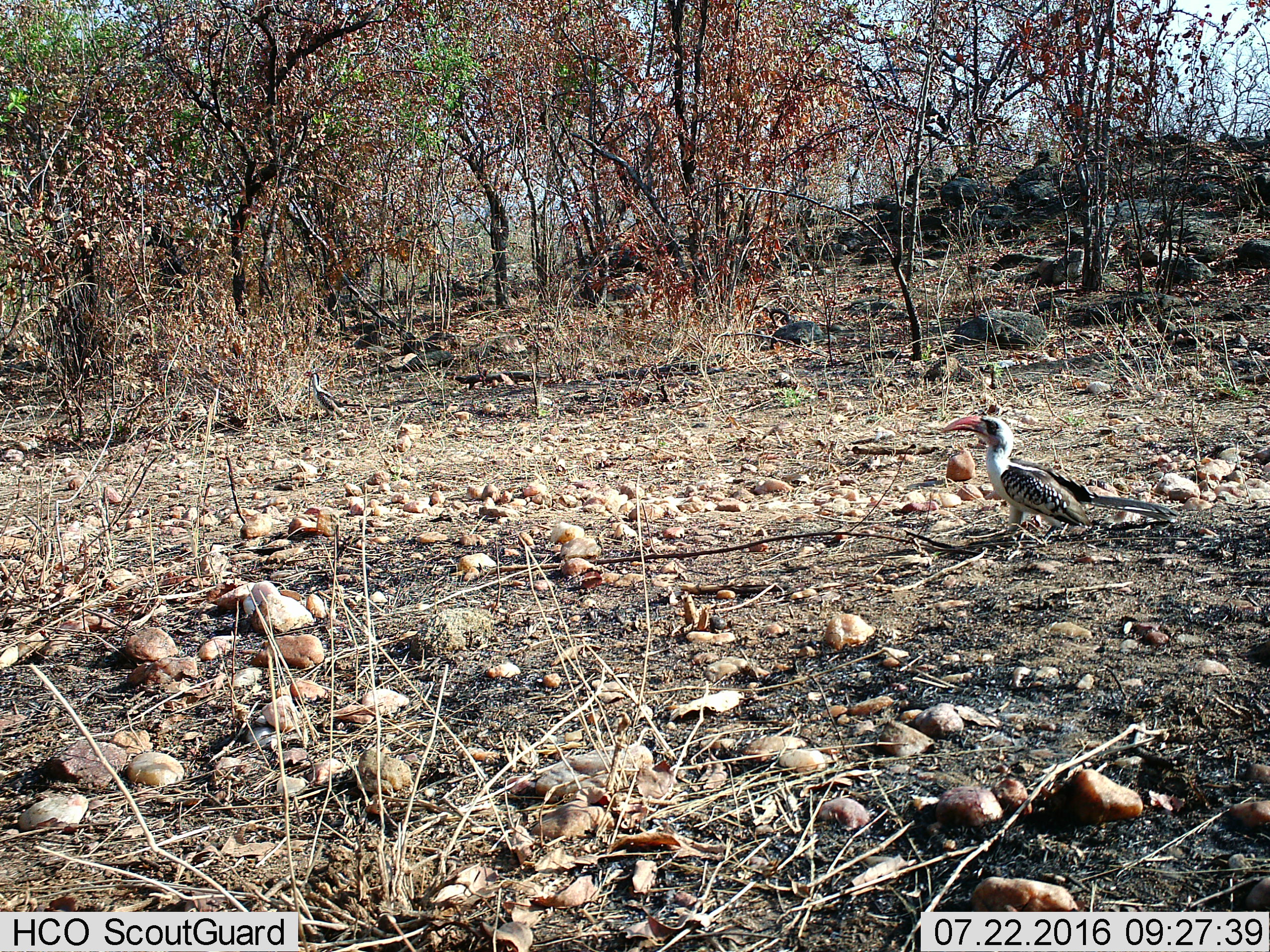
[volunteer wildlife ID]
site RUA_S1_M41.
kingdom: Animalia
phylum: Chordata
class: Aves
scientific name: Aves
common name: bird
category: birdother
Birdother (bird) (Aves), count 1. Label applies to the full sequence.